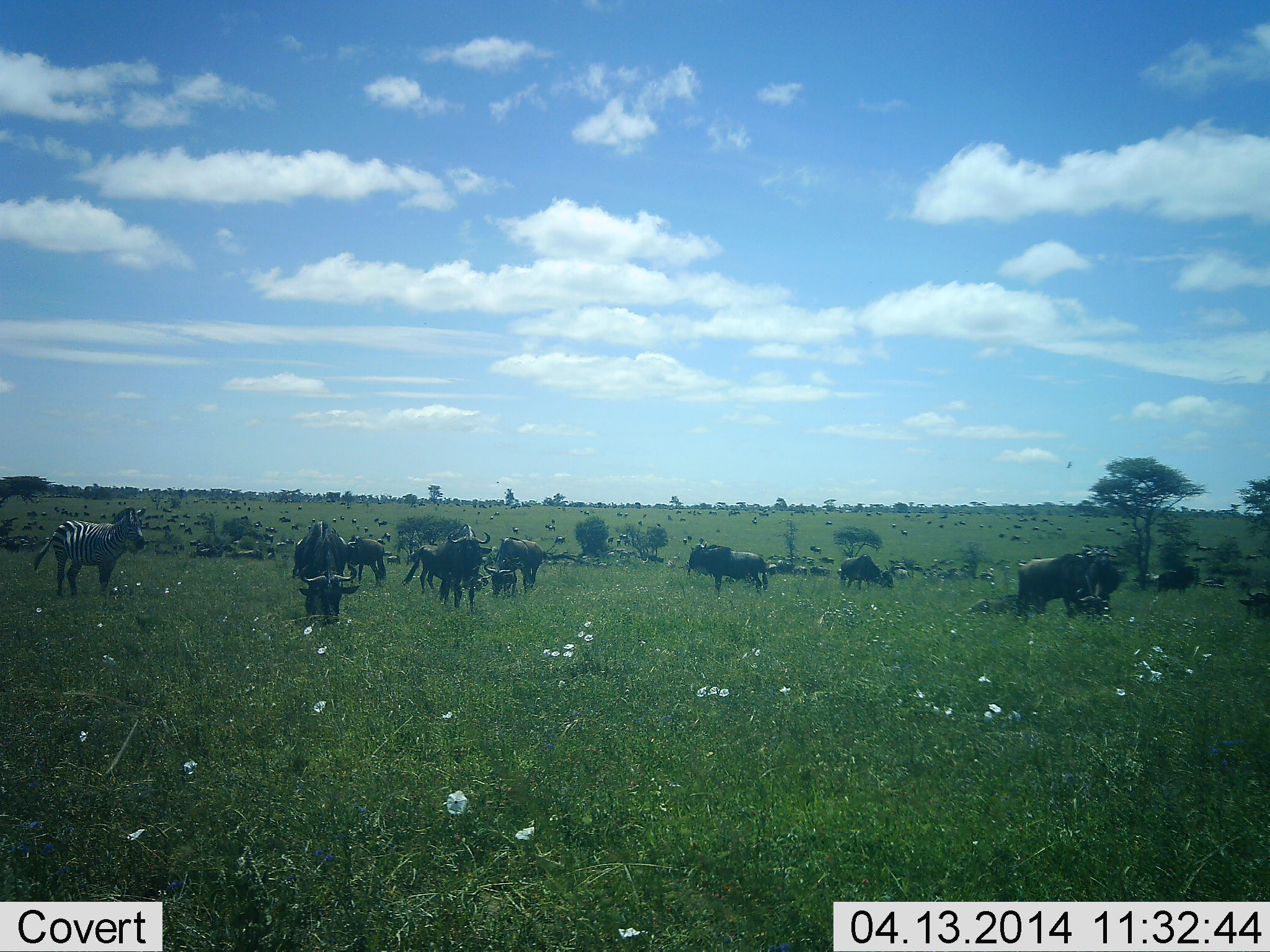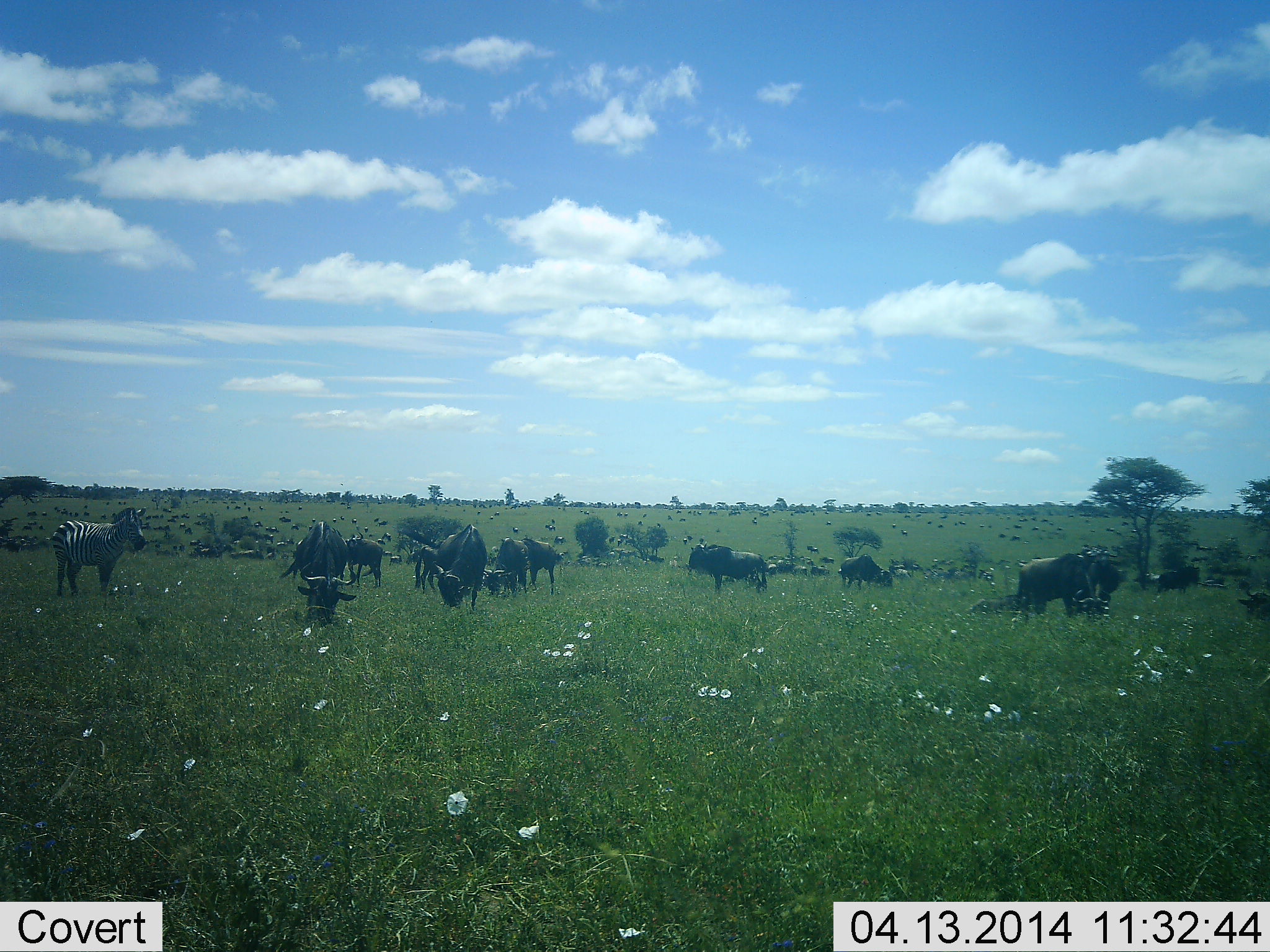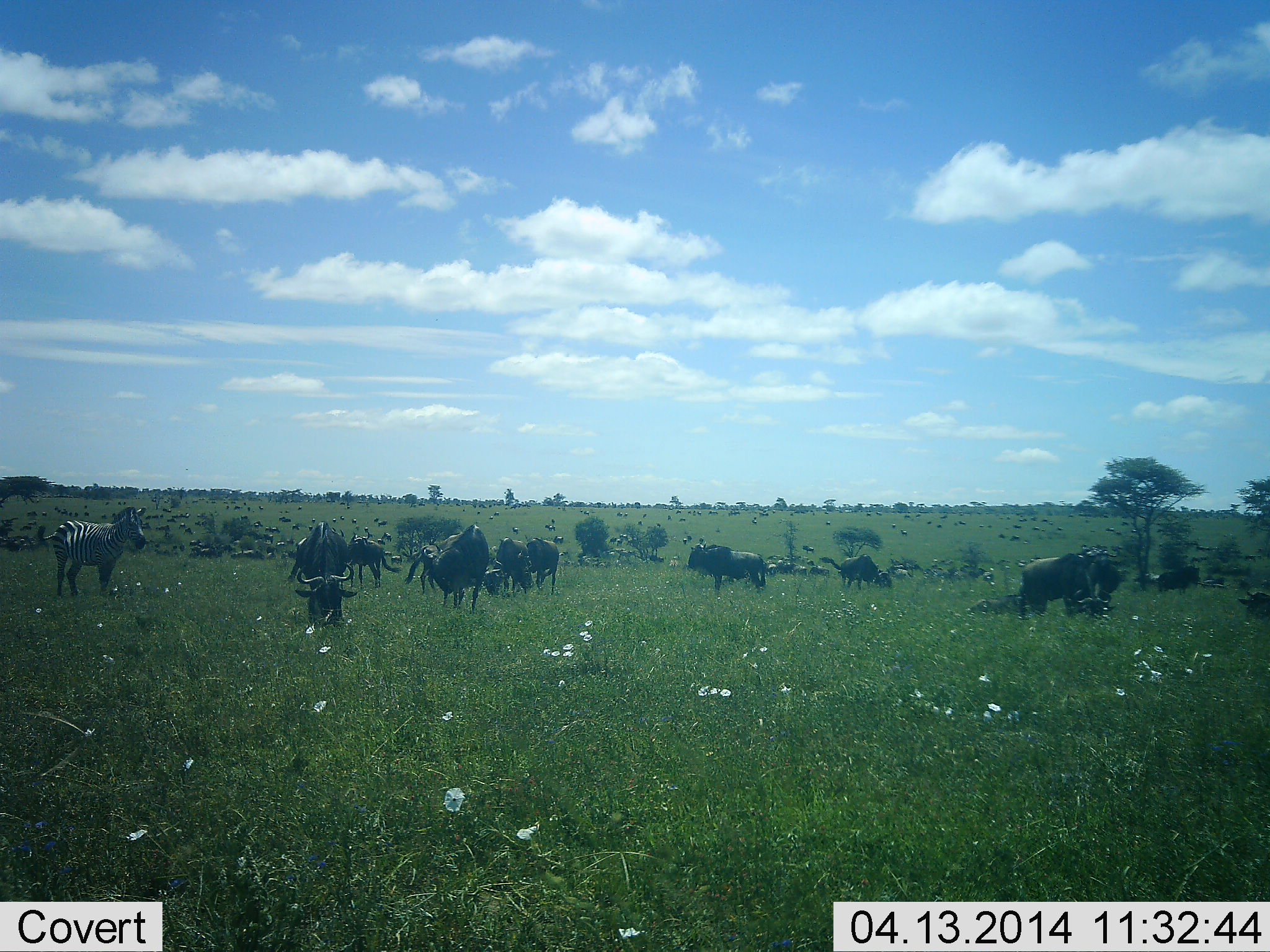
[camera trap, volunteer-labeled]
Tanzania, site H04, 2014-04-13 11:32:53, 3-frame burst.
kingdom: Animalia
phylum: Chordata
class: Mammalia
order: Artiodactyla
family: Bovidae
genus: Connochaetes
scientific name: Connochaetes taurinus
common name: blue wildebeest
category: wildebeest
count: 11-50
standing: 78%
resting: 28%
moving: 32%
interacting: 6%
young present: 8%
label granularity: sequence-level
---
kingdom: Animalia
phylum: Chordata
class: Mammalia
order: Perissodactyla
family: Equidae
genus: Equus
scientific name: Equus quagga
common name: plains zebra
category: zebra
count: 1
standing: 96%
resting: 4%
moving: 10%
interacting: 0%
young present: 0%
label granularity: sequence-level